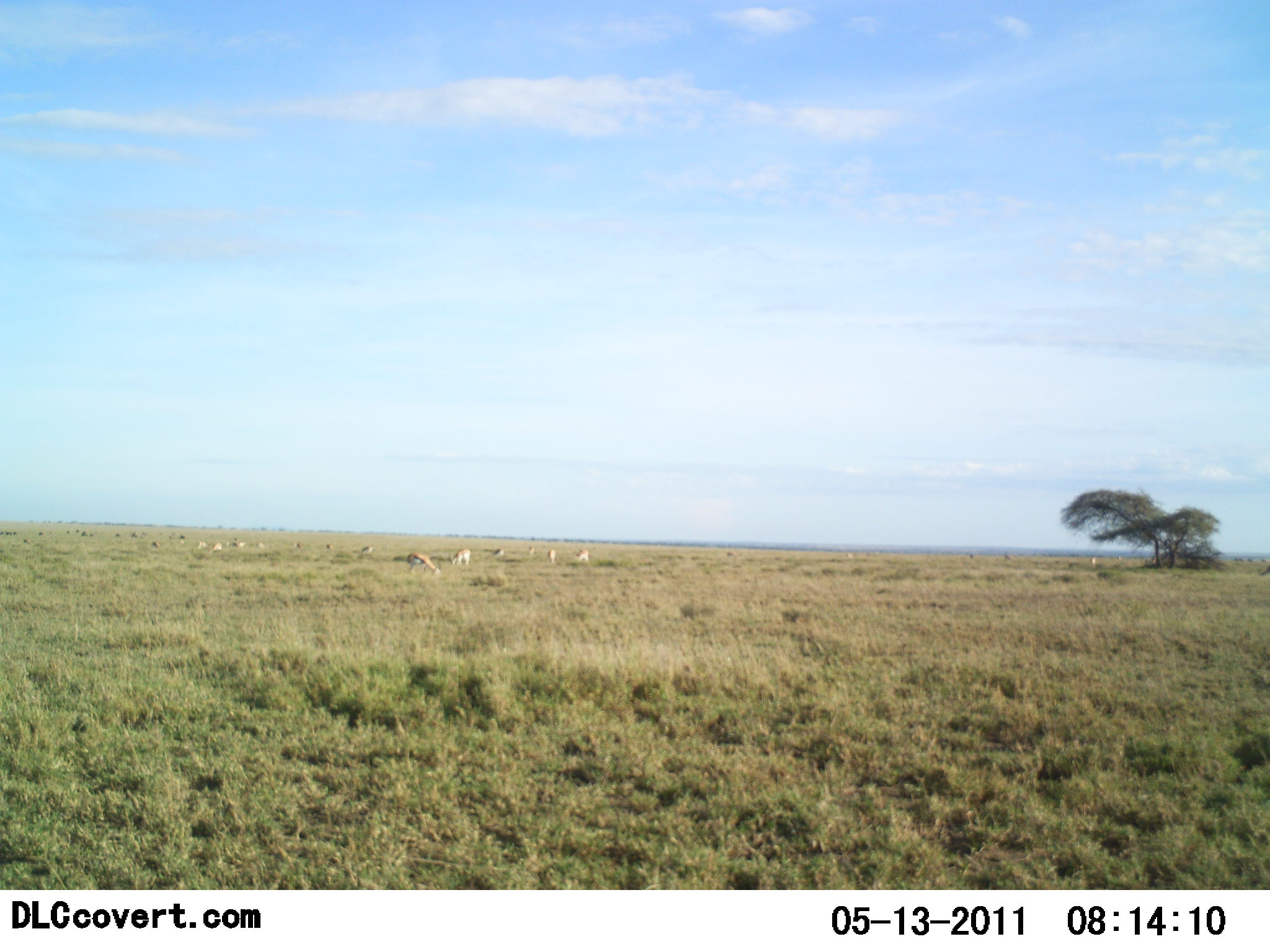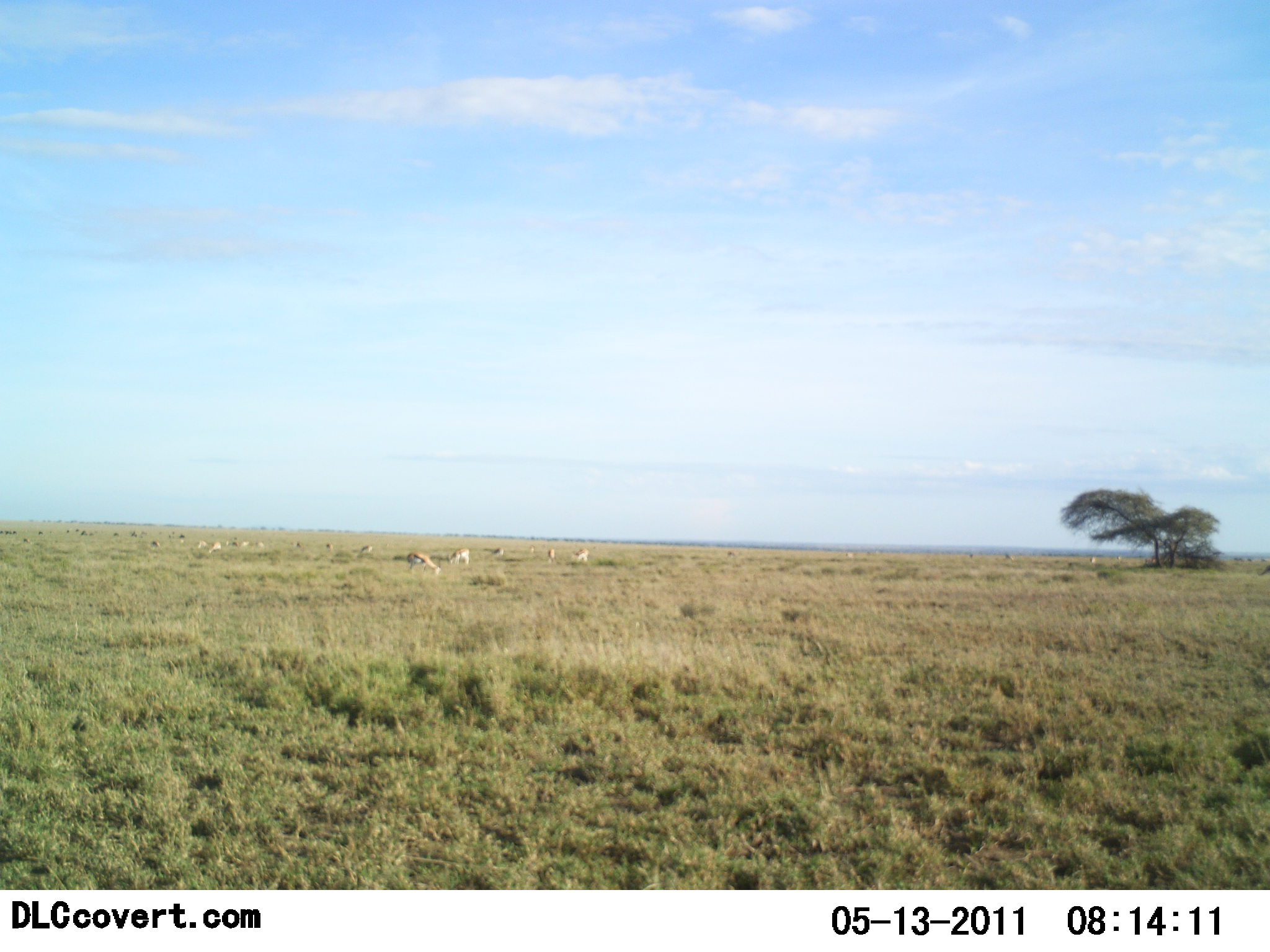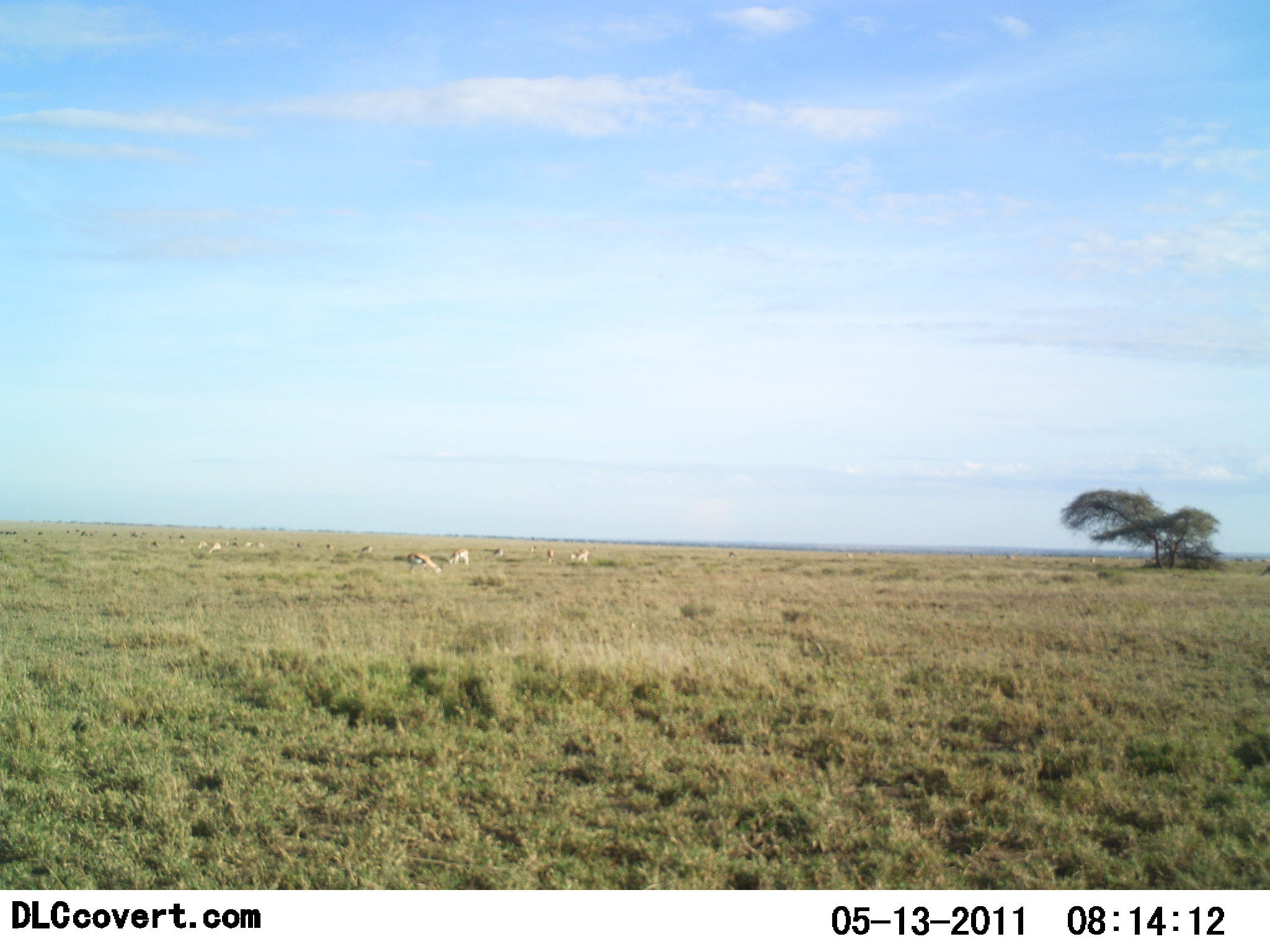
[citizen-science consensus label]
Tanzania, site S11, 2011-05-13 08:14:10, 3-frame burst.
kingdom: Animalia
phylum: Chordata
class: Mammalia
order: Artiodactyla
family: Bovidae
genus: Eudorcas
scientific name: Eudorcas thomsonii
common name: thomson's gazelle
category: gazellethomsons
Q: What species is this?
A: Gazellethomsons (thomson's gazelle) (Eudorcas thomsonii).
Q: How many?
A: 11-50.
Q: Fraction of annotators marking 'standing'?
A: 27%.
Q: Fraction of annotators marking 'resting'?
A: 0%.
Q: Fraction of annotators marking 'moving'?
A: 9%.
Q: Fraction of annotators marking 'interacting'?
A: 0%.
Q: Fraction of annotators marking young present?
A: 0%.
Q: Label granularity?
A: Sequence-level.